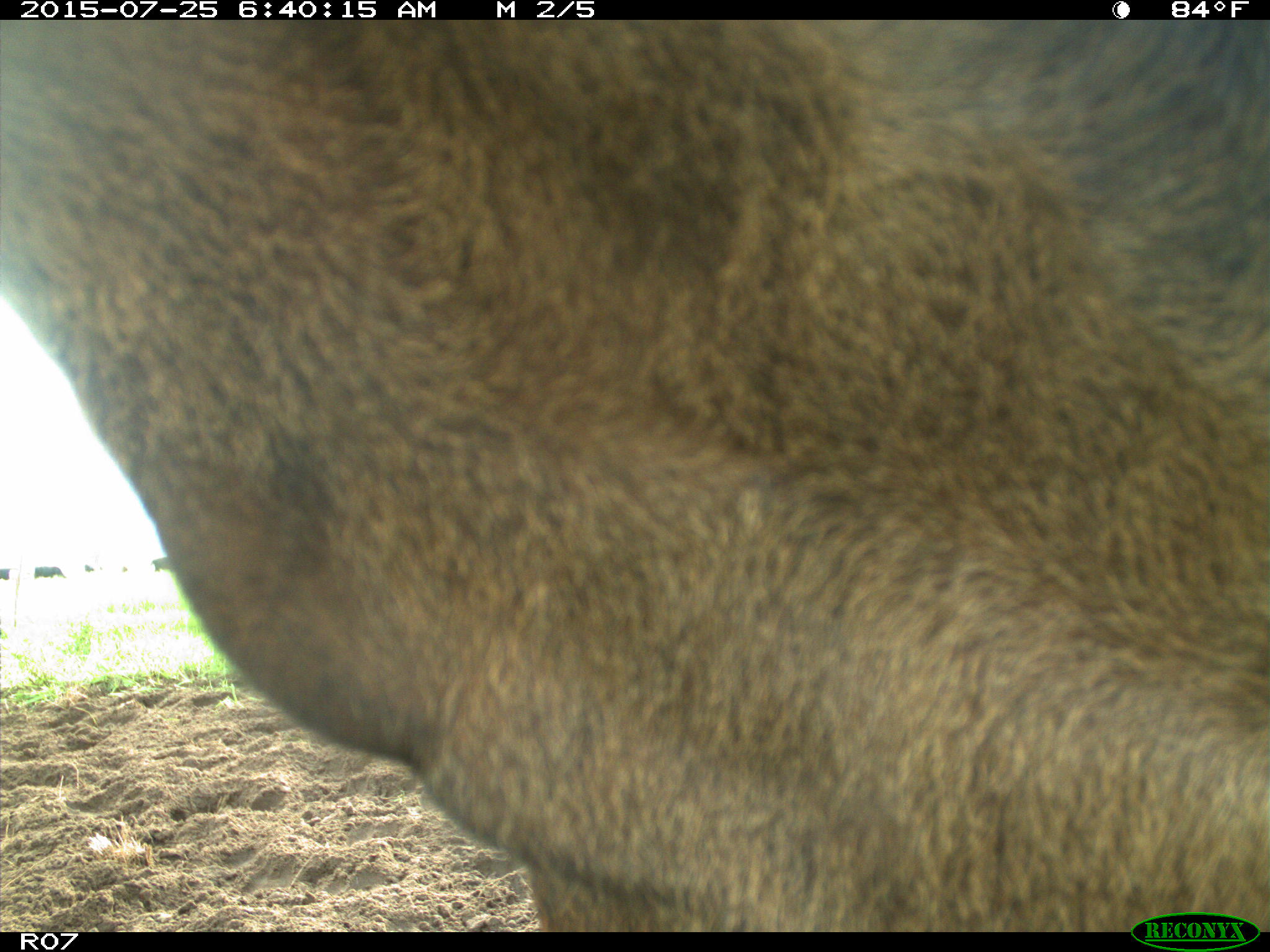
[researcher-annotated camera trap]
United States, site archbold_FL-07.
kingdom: Animalia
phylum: Chordata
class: Mammalia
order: Artiodactyla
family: Bovidae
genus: Bos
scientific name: Bos taurus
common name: domestic cow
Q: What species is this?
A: Bos taurus (domestic cow).